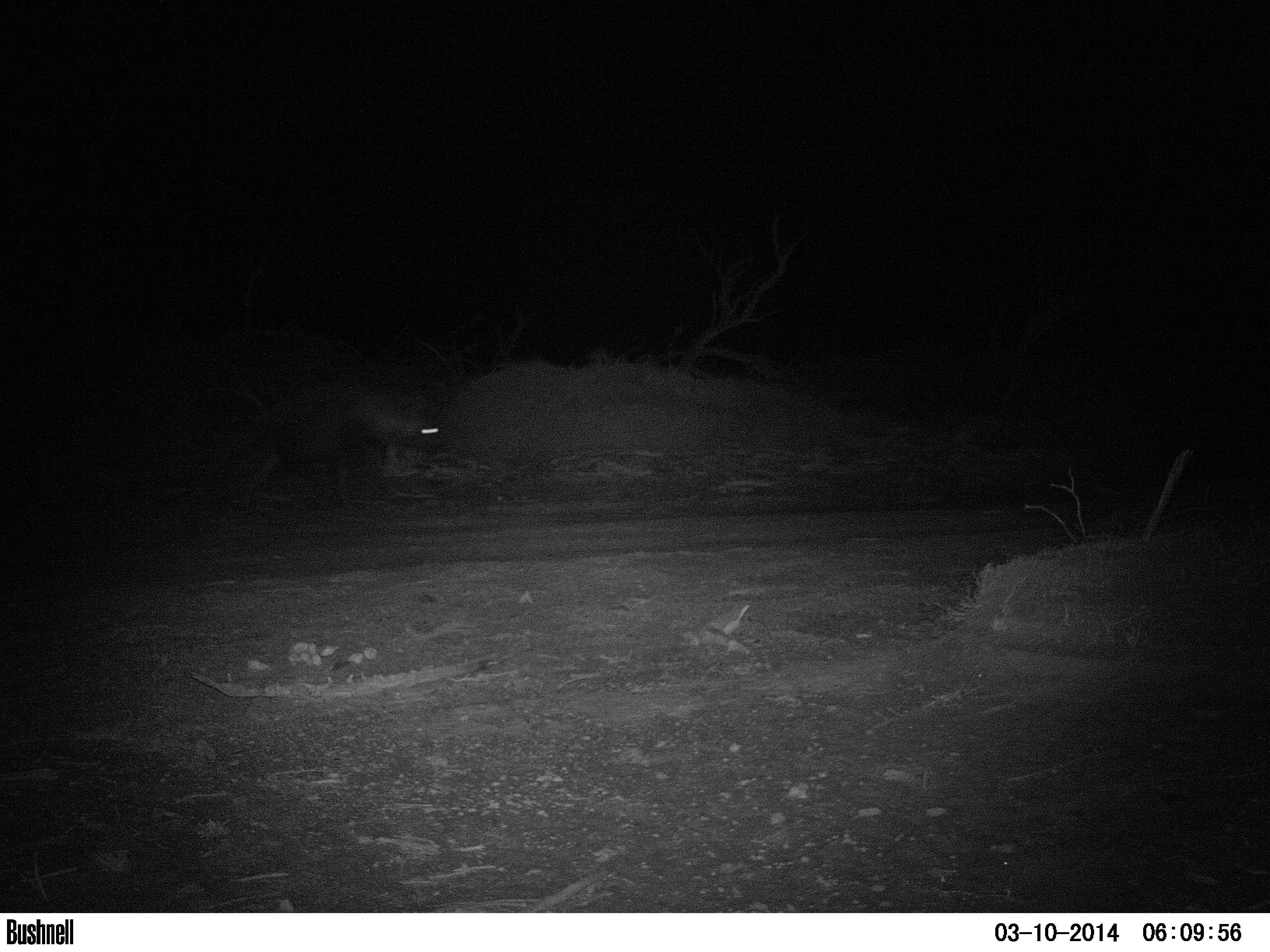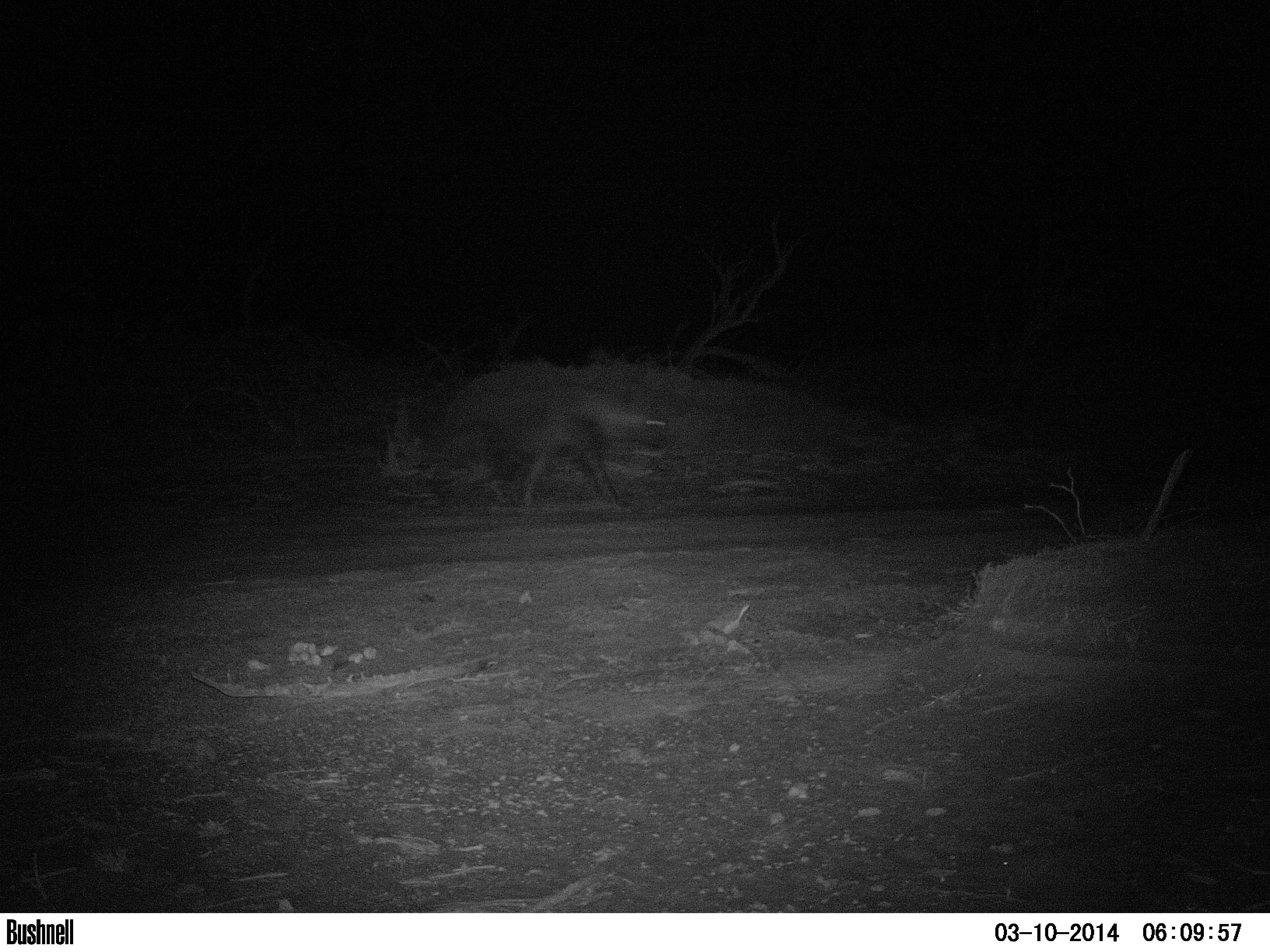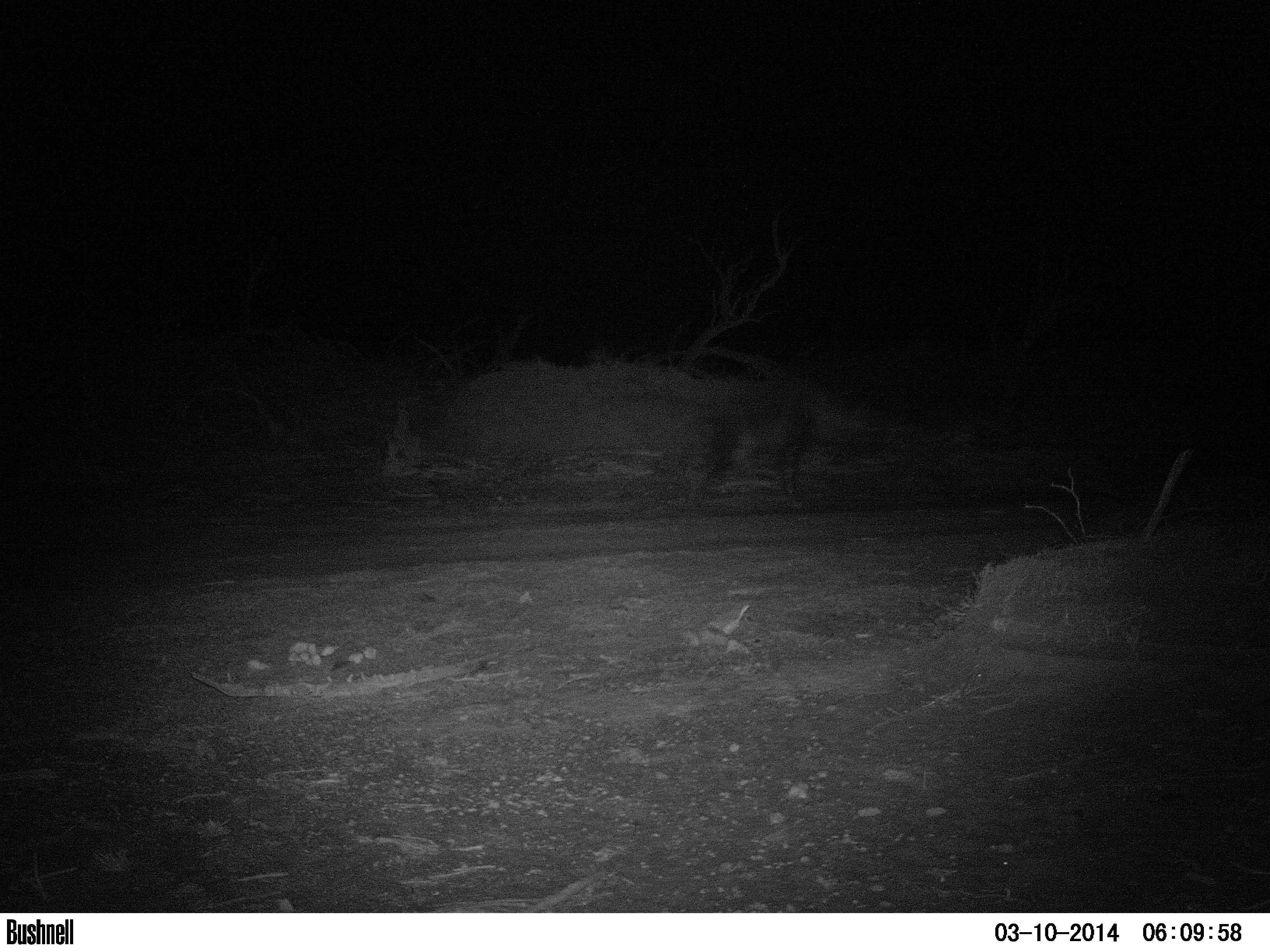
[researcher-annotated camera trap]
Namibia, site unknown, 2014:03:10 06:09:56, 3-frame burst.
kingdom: Animalia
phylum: Chordata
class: Mammalia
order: Carnivora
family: Hyaenidae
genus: Parahyaena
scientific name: Parahyaena brunnea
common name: brown hyena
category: hyaena brunnea